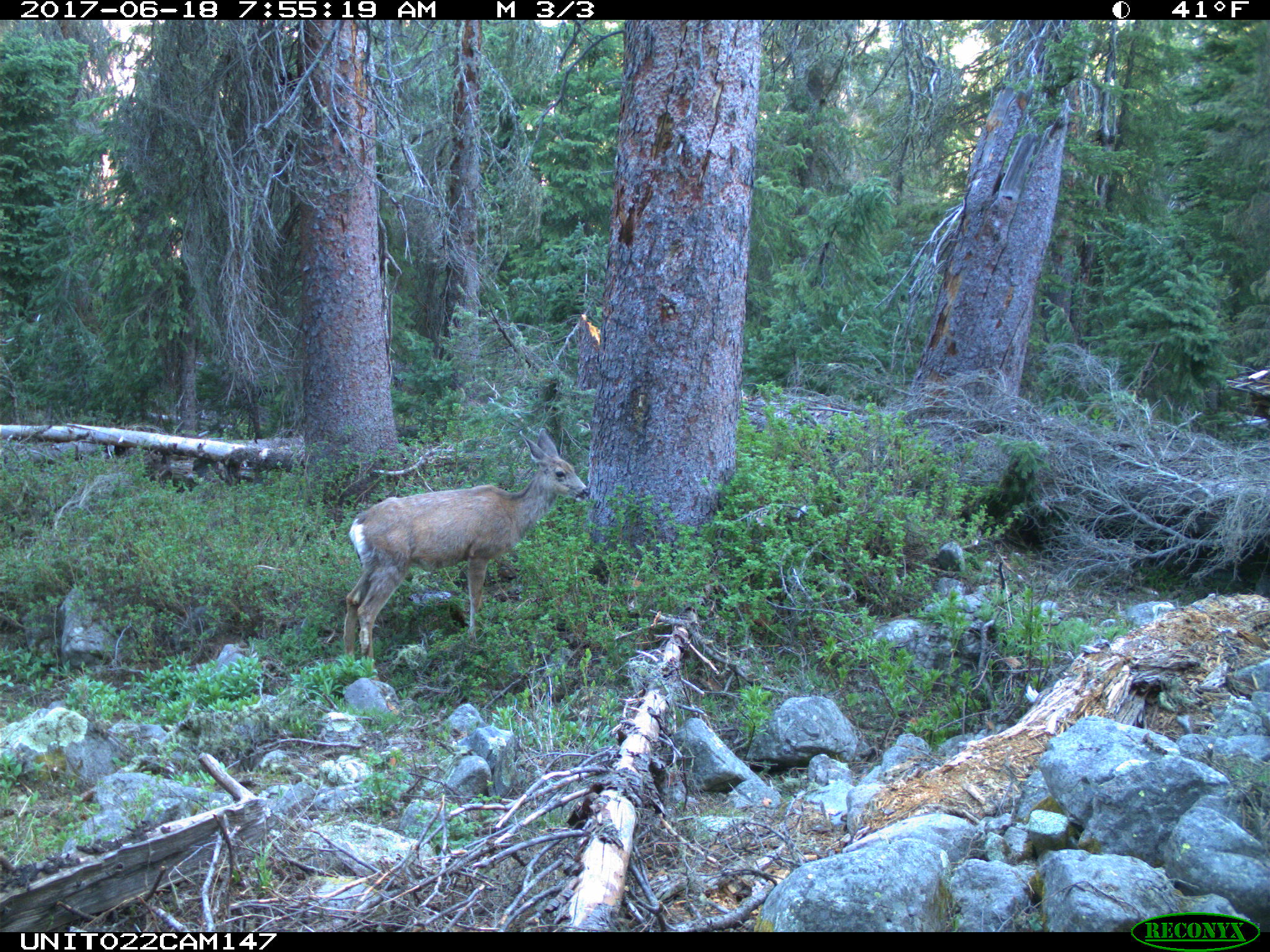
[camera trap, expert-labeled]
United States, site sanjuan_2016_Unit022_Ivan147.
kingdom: Animalia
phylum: Chordata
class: Mammalia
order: Artiodactyla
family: Cervidae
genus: Odocoileus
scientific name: Odocoileus hemionus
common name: mule deer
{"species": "Odocoileus hemionus (mule deer)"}